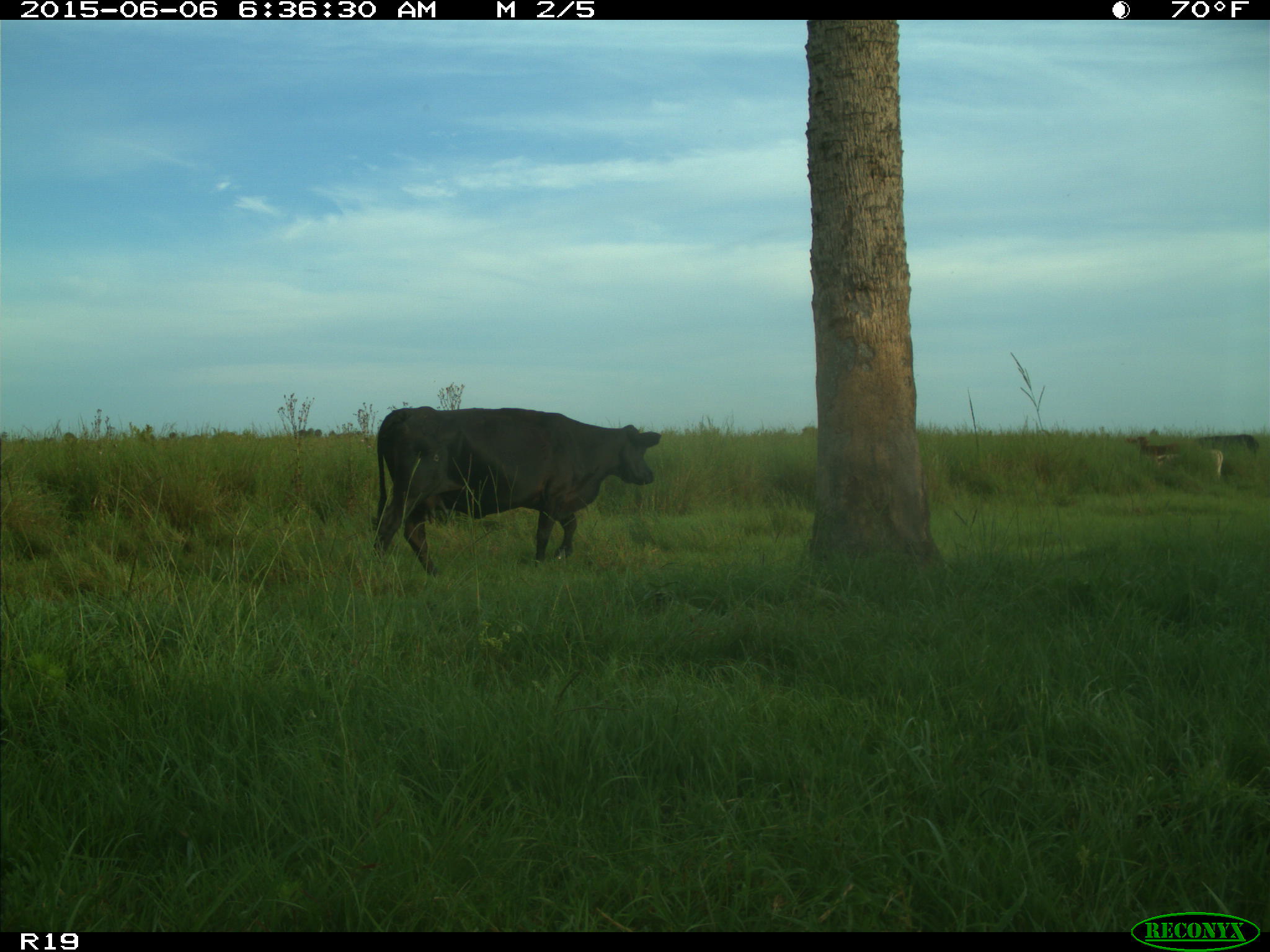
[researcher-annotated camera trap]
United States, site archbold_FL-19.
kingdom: Animalia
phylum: Chordata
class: Mammalia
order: Artiodactyla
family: Bovidae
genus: Bos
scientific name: Bos taurus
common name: domestic cow